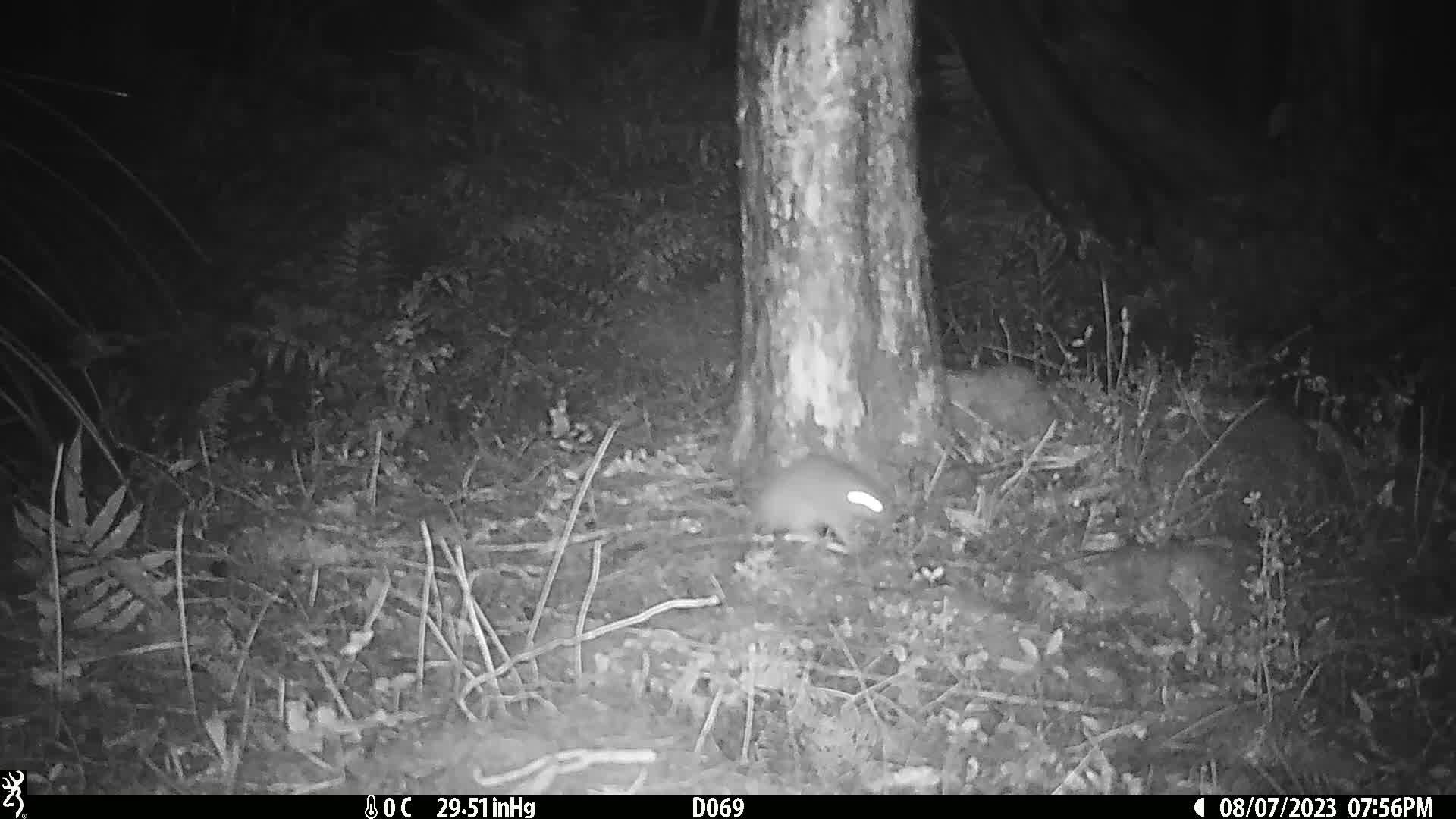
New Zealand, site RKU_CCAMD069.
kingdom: Animalia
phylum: Chordata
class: Mammalia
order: Rodentia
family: Muridae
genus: Rattus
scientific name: Rattus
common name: rat